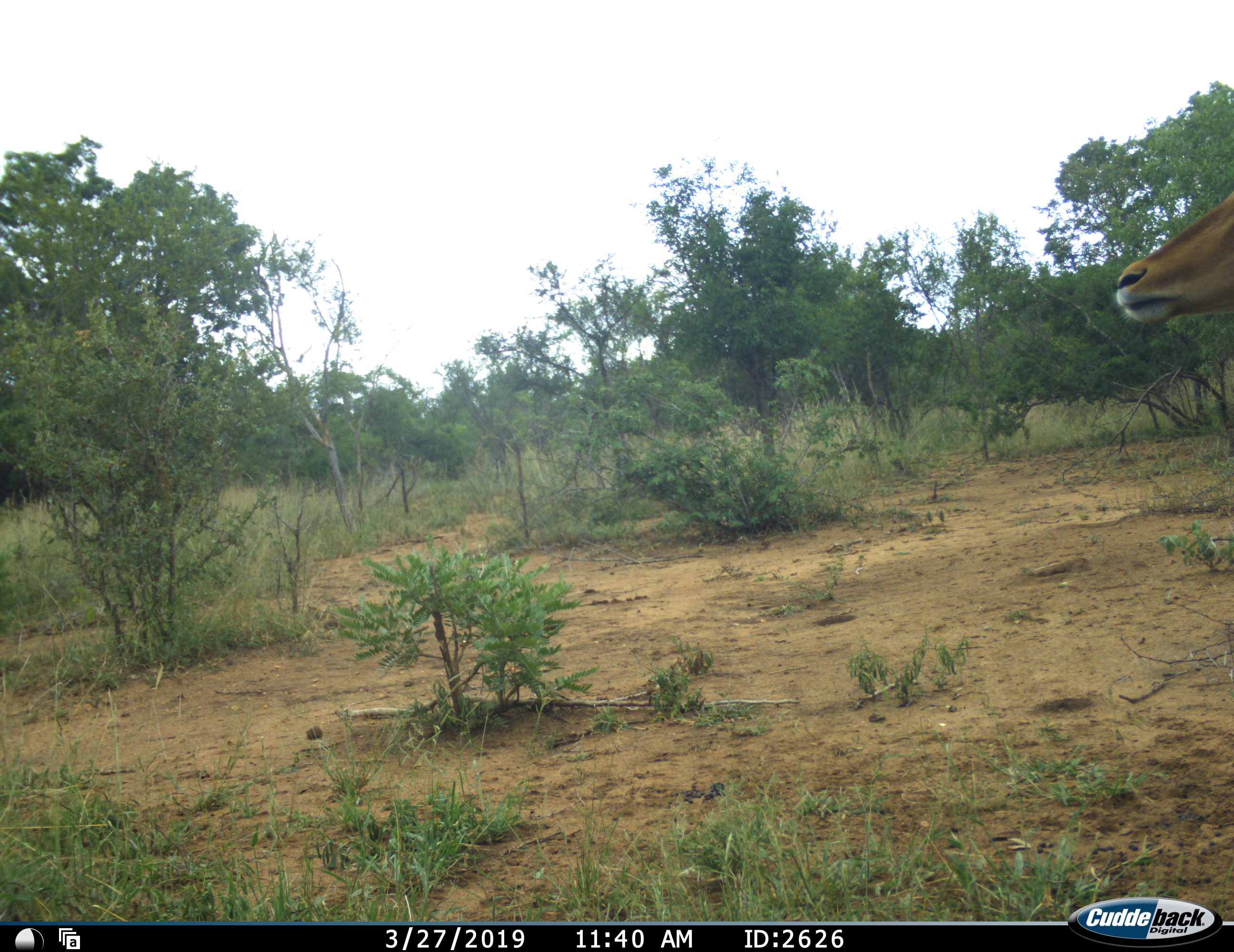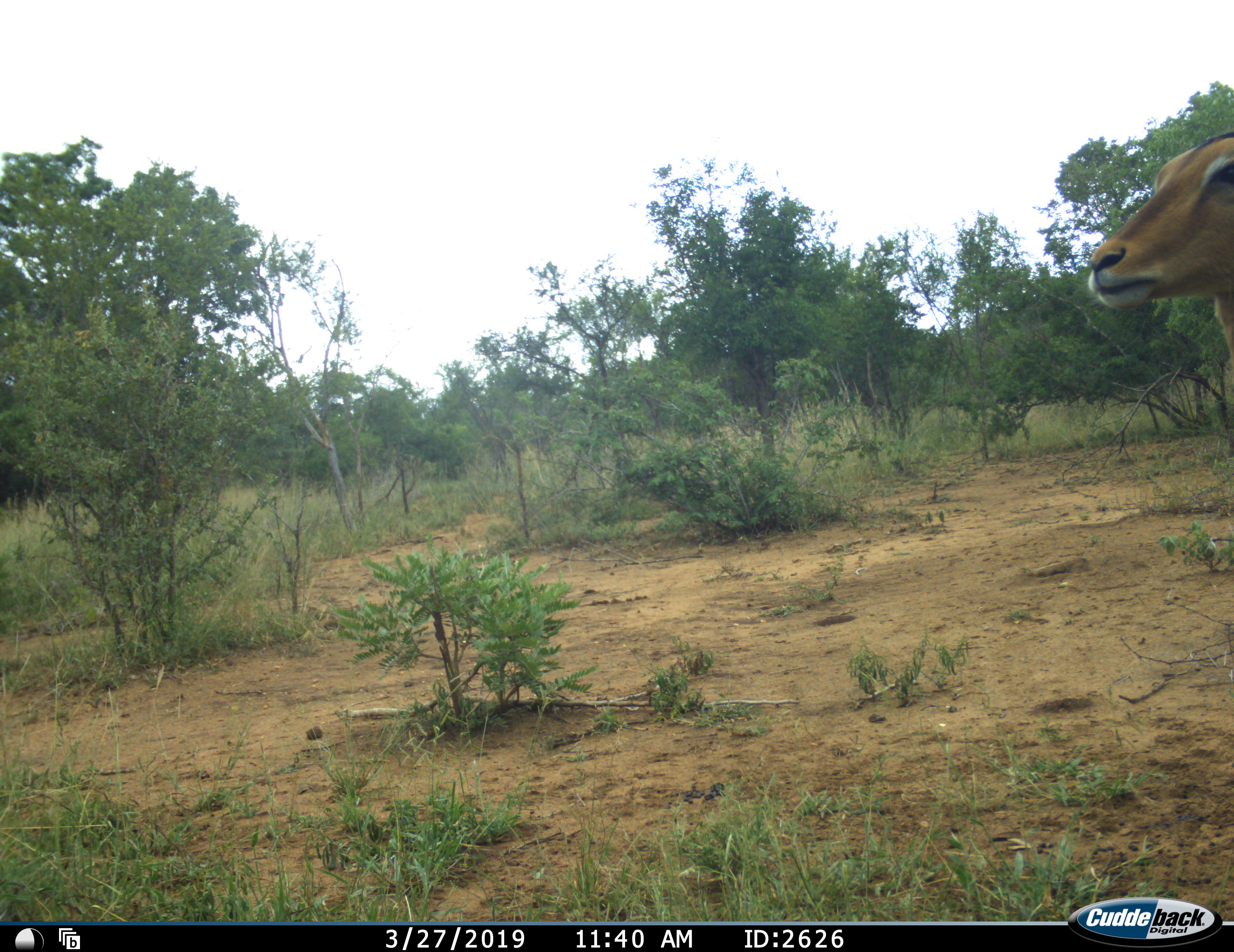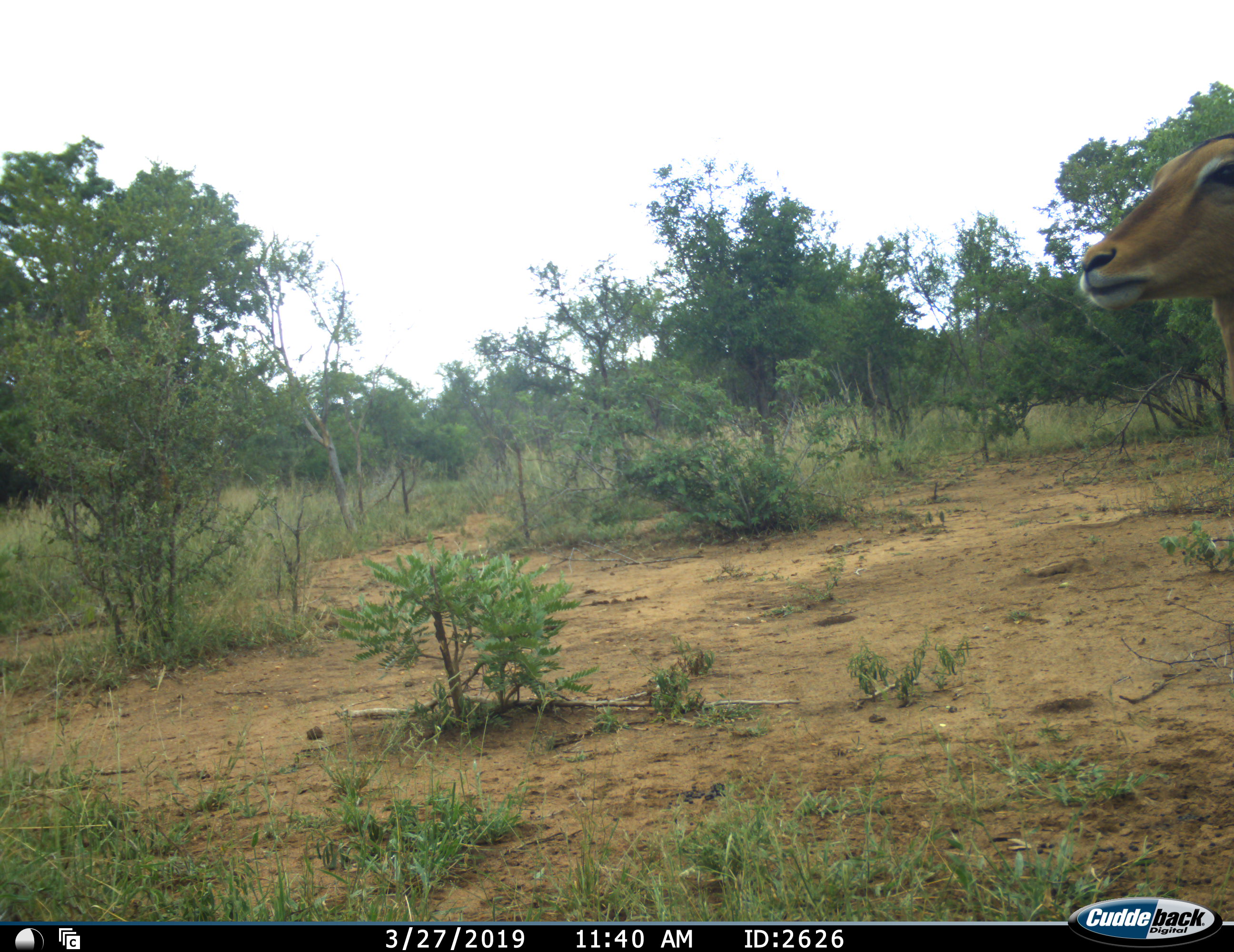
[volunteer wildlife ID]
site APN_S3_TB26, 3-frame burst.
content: unidentified animal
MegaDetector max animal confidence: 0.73